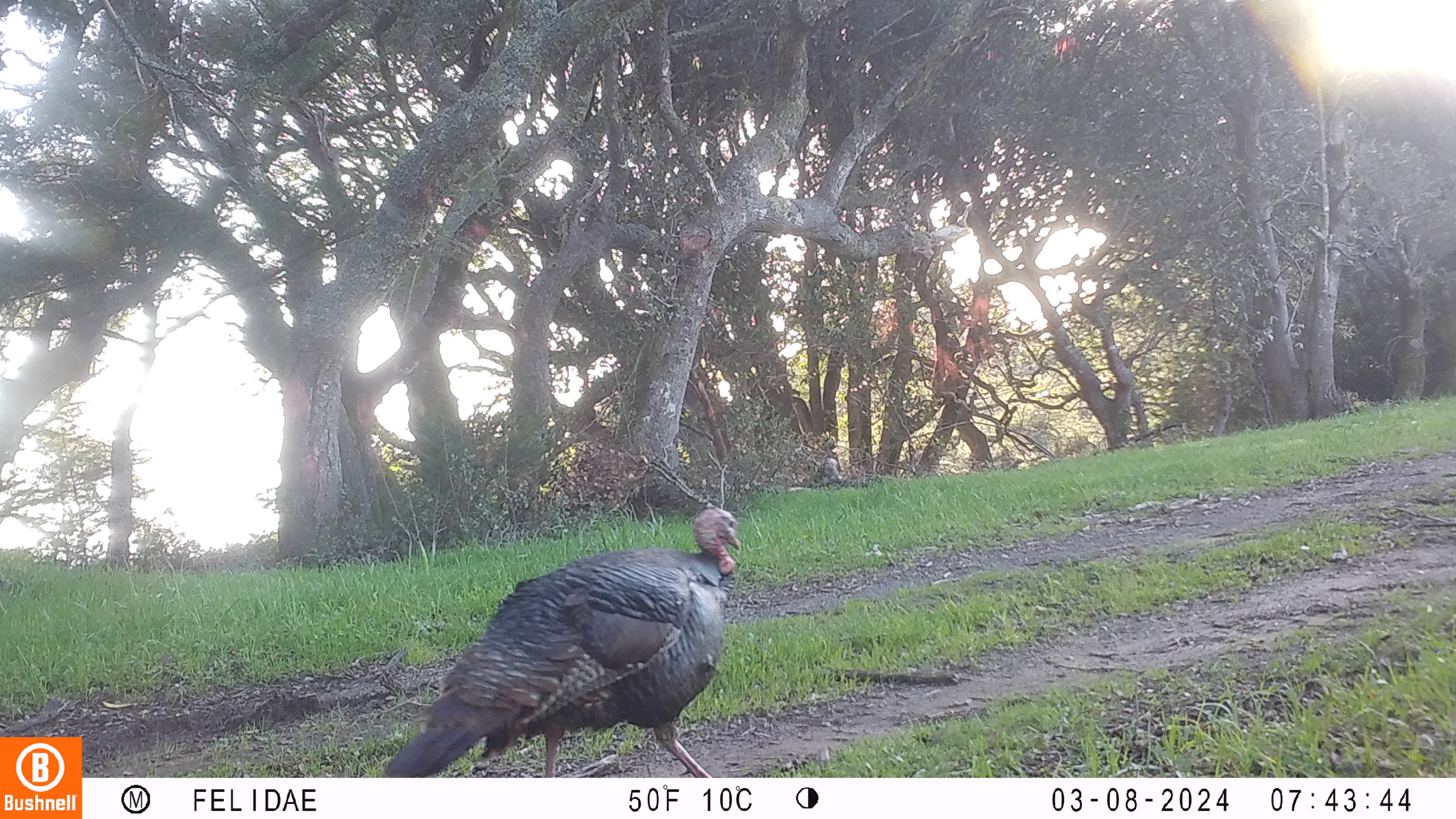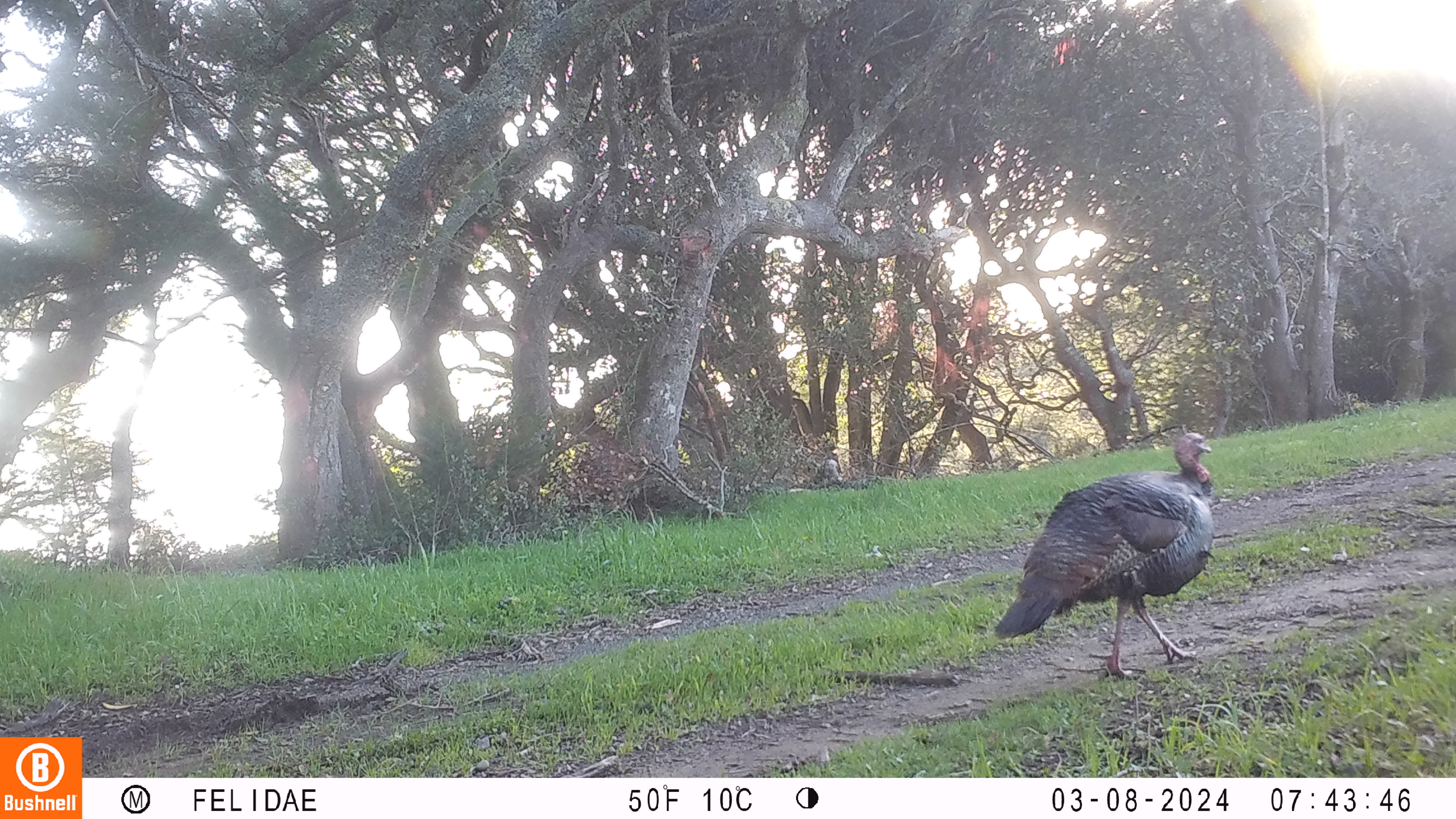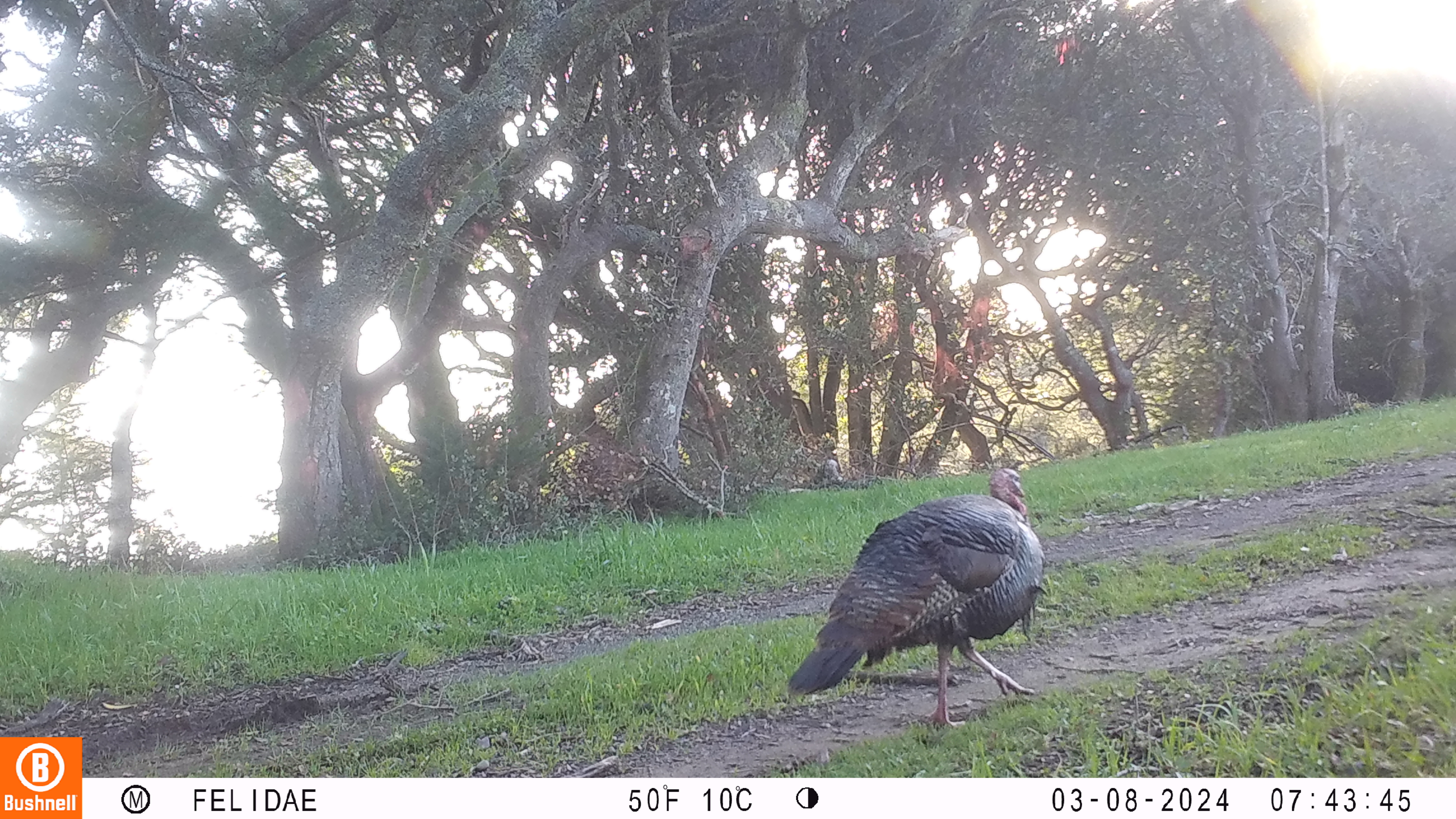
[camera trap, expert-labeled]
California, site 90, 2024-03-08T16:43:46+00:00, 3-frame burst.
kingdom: Animalia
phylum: Chordata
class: Aves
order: Galliformes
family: Phasianidae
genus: Meleagris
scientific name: Meleagris gallopavo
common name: turkey